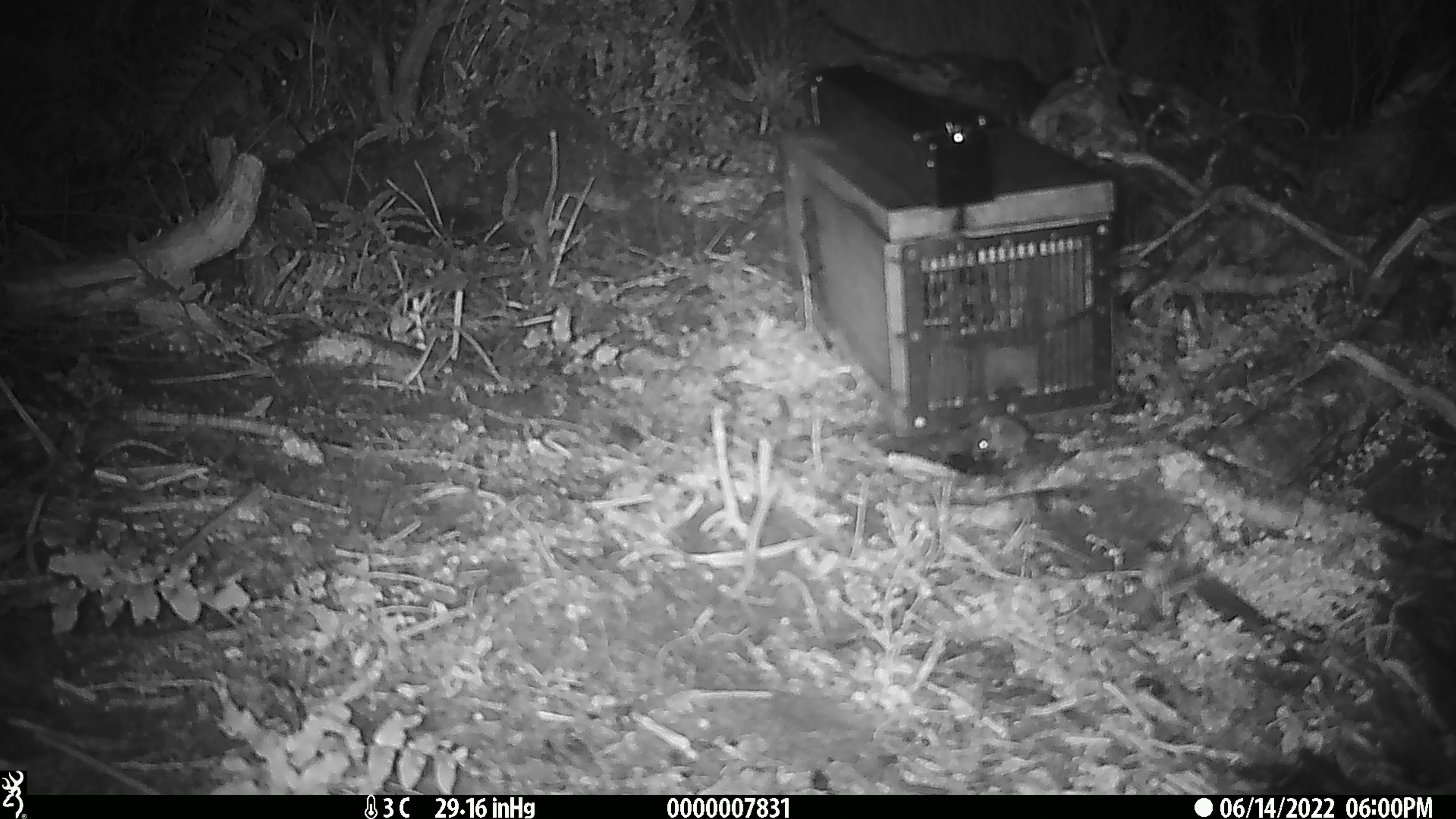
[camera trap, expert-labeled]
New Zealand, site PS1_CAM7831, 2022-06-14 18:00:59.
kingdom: Animalia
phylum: Chordata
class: Mammalia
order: Rodentia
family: Muridae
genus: Mus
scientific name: Mus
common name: mouse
Mouse (Mus).